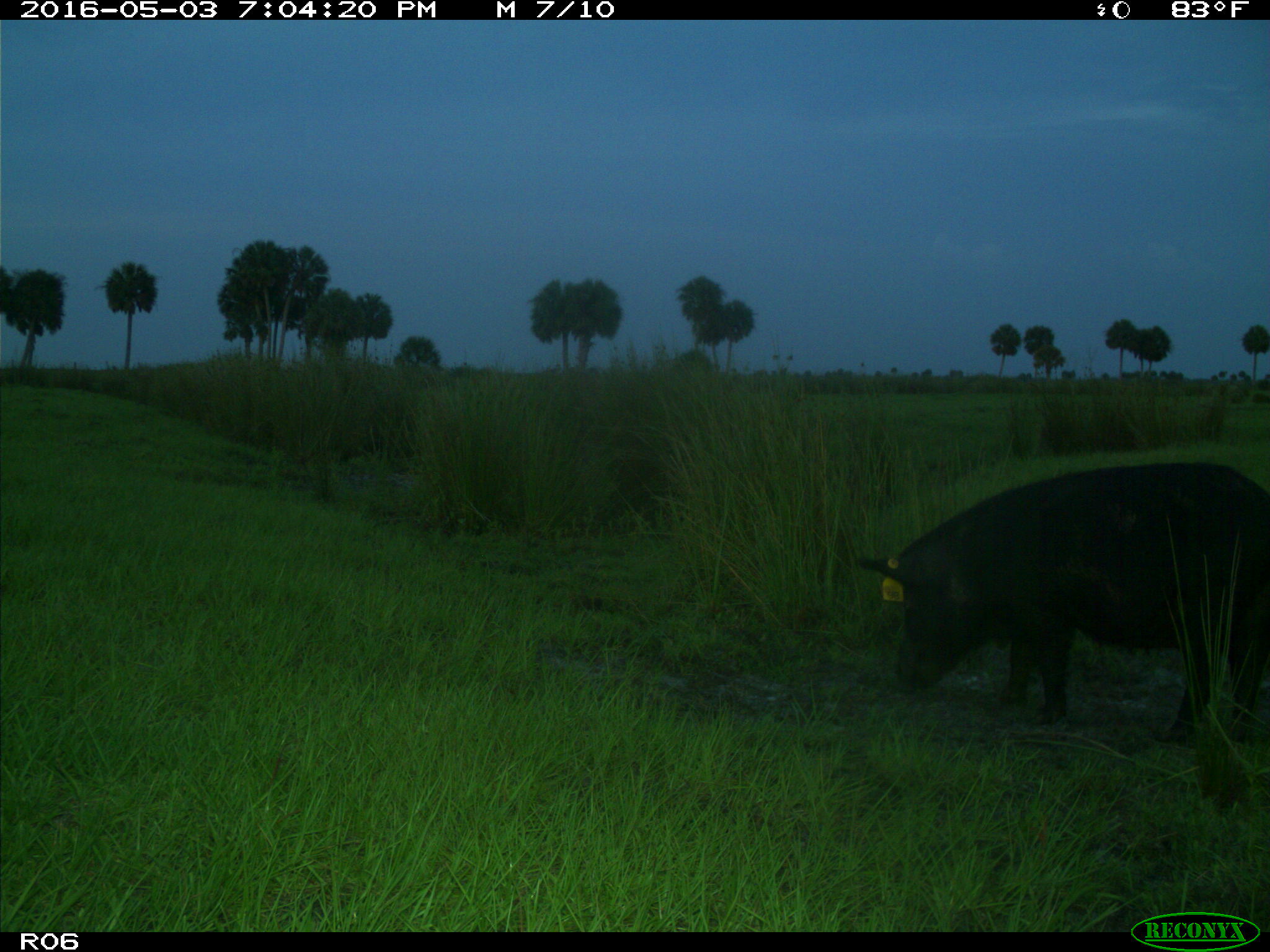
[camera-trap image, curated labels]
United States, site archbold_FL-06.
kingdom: Animalia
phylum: Chordata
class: Mammalia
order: Artiodactyla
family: Suidae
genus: Sus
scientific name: Sus scrofa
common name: wild boar